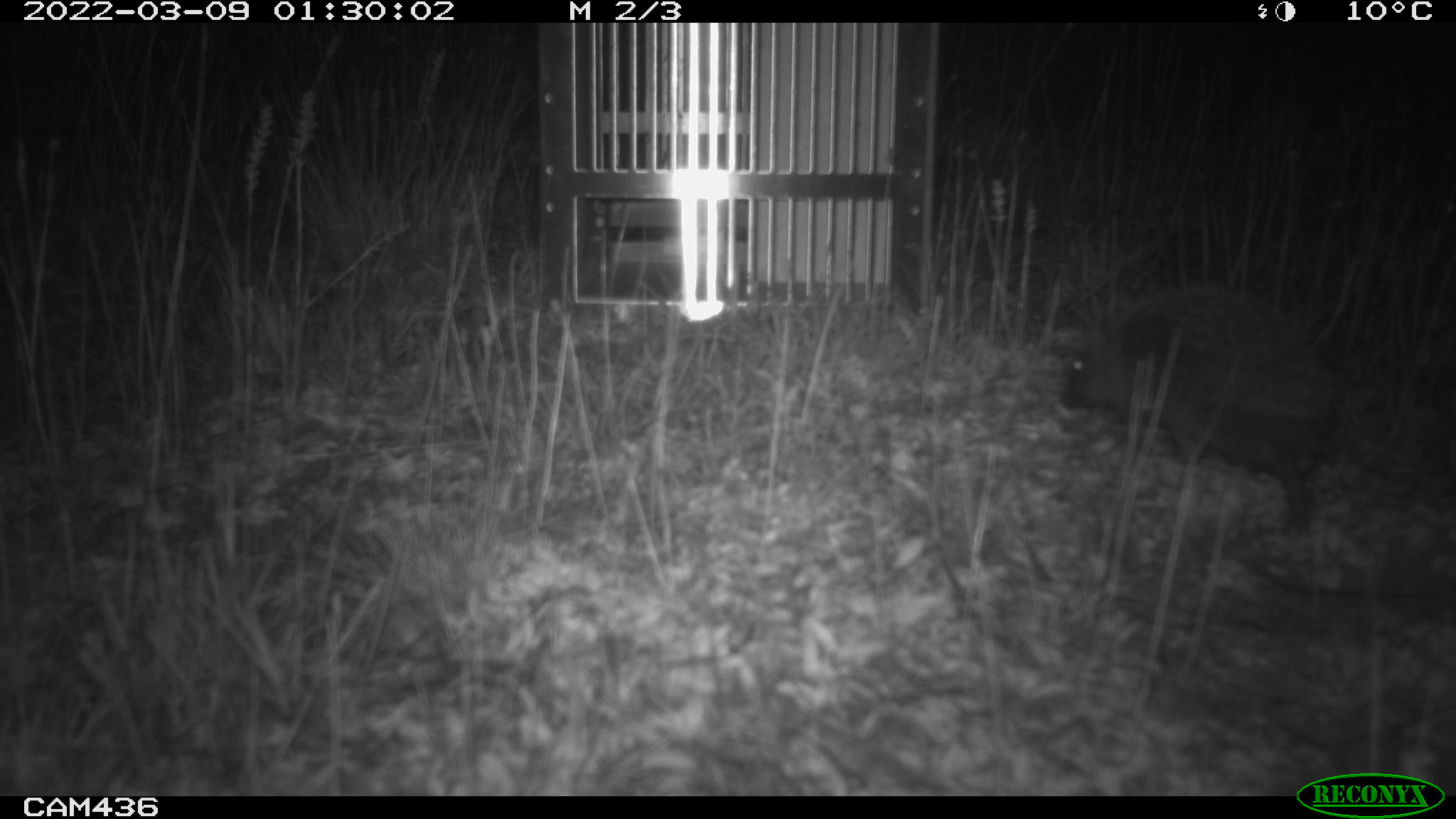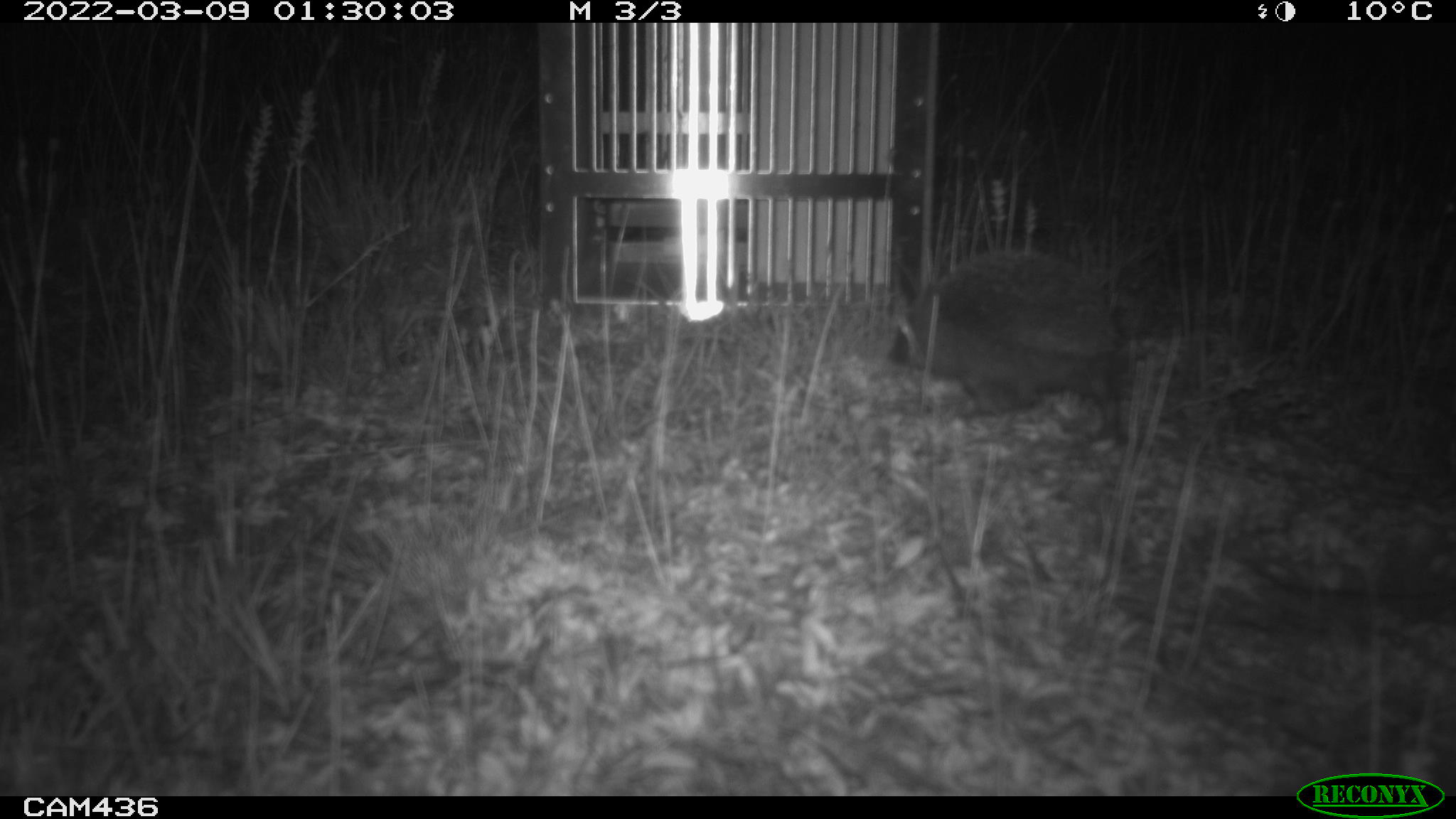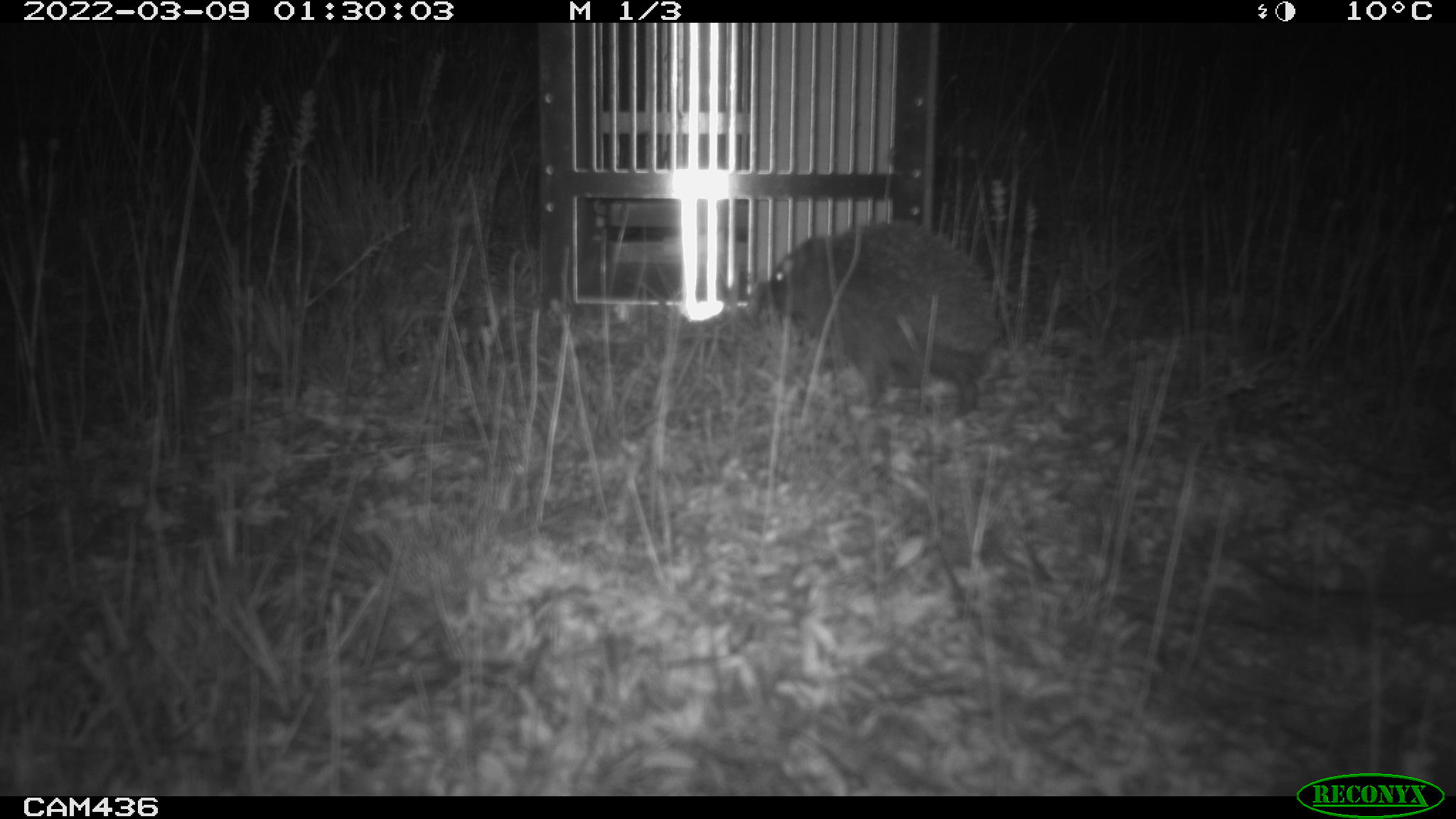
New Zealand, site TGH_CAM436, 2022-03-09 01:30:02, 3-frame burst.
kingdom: Animalia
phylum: Chordata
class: Mammalia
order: Eulipotyphla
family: Erinaceidae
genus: Erinaceus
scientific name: Erinaceus europaeus europaeus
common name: european hedgehog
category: hedgehog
Hedgehog (european hedgehog) (Erinaceus europaeus europaeus).